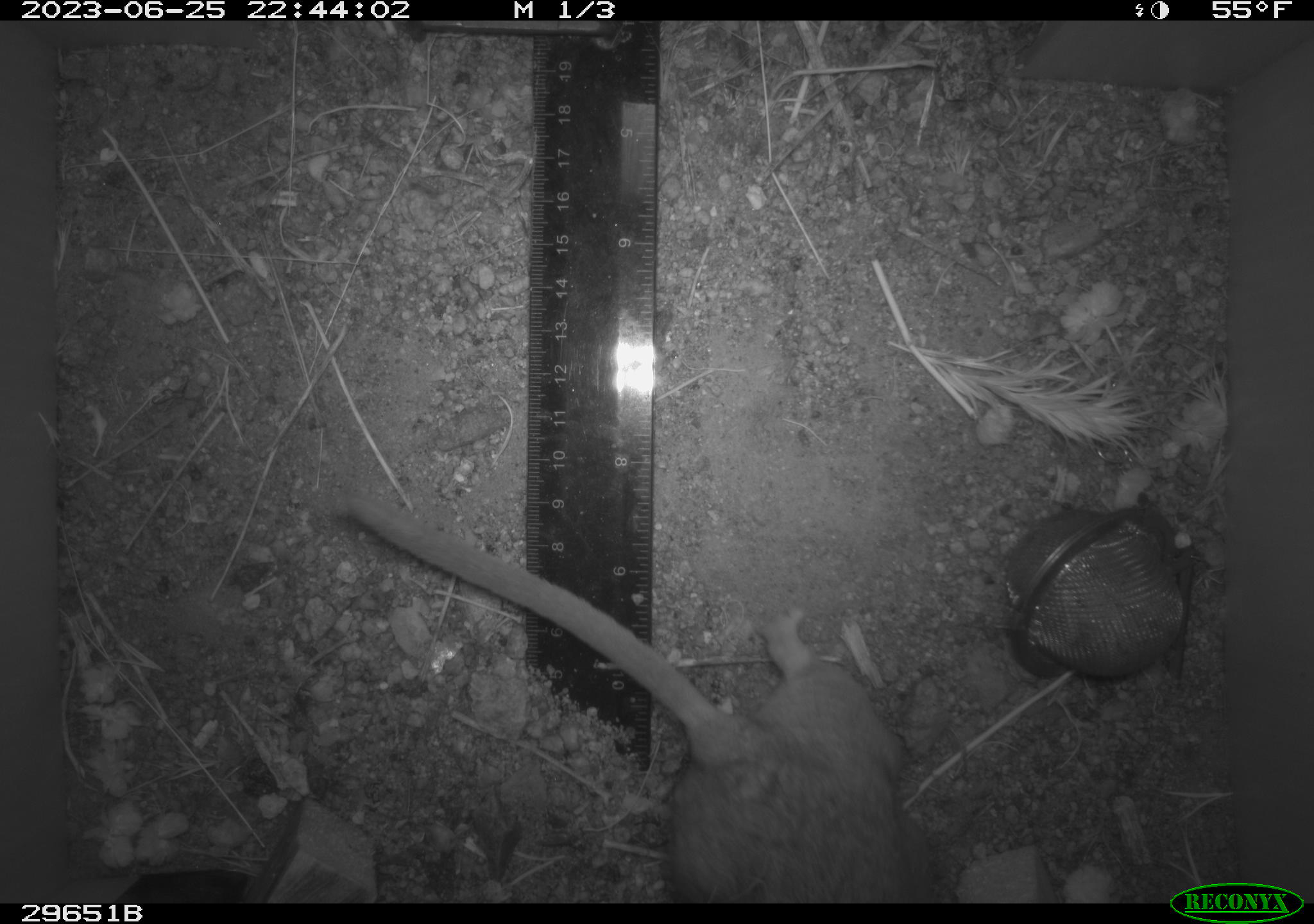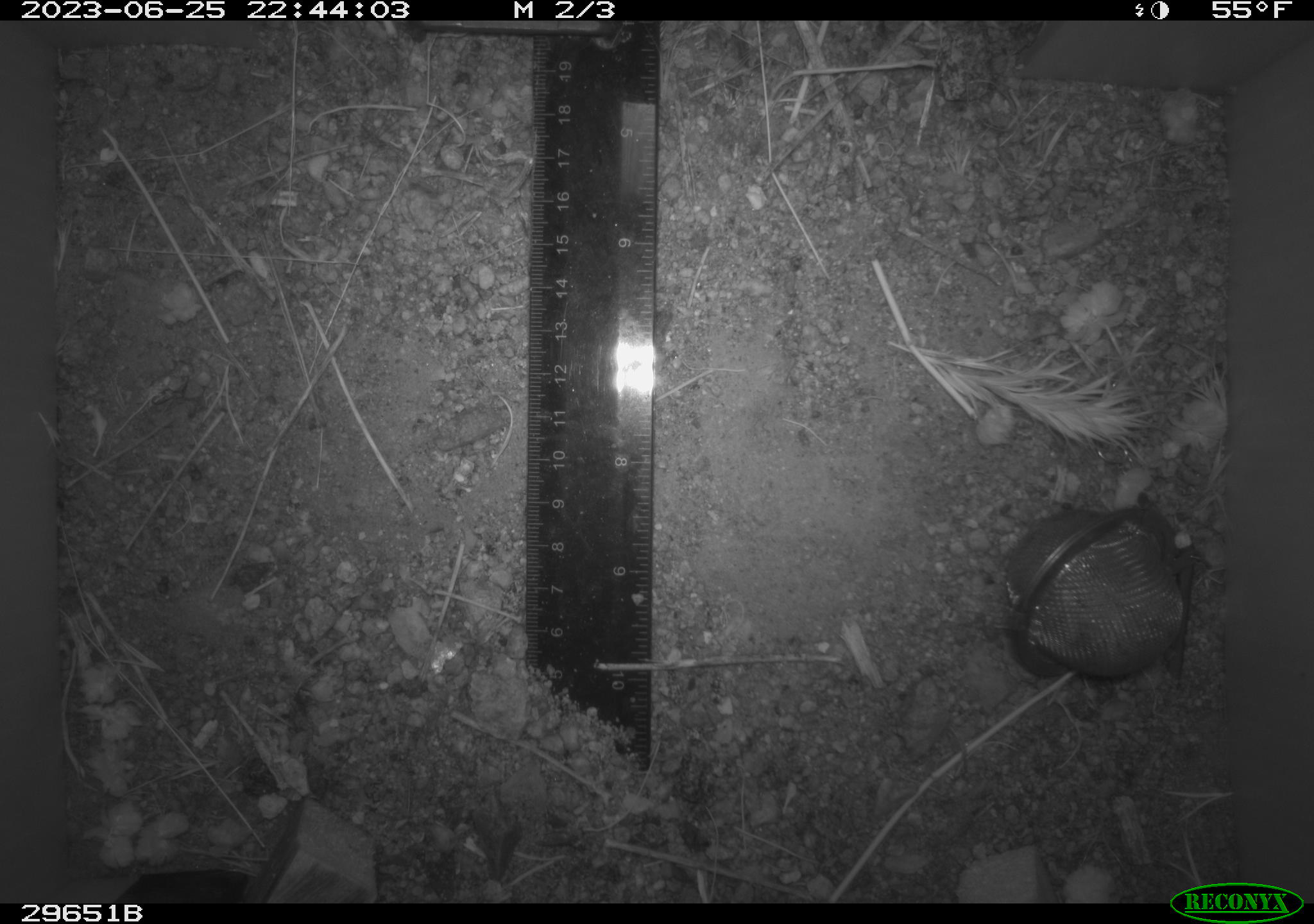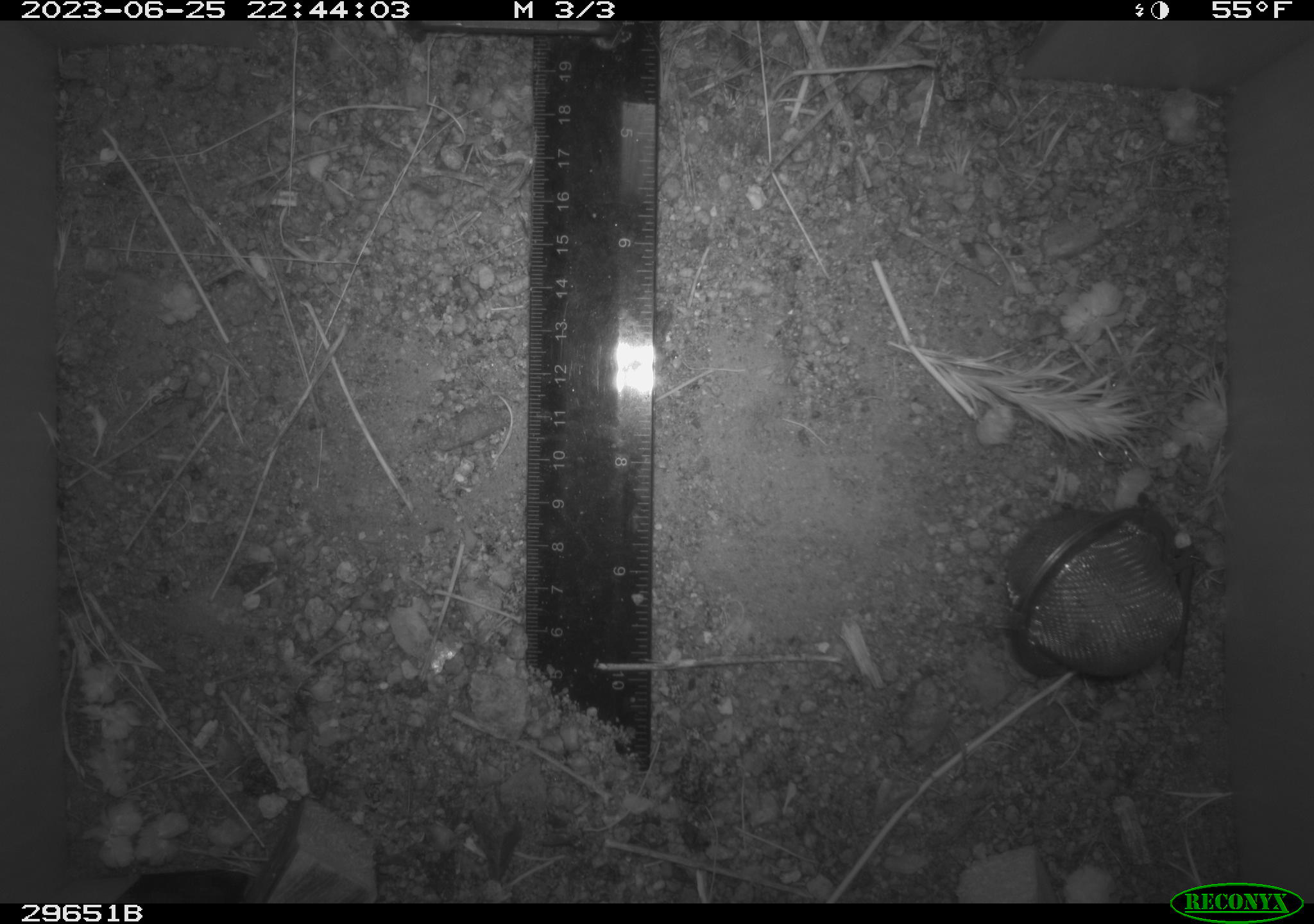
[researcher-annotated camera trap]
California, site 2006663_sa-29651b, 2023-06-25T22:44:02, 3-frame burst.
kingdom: Animalia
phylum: Chordata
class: Mammalia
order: Rodentia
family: Cricetidae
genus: Neotoma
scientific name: Neotoma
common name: pack rat or woodrat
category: neotoma species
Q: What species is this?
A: Neotoma species (pack rat or woodrat) (Neotoma).